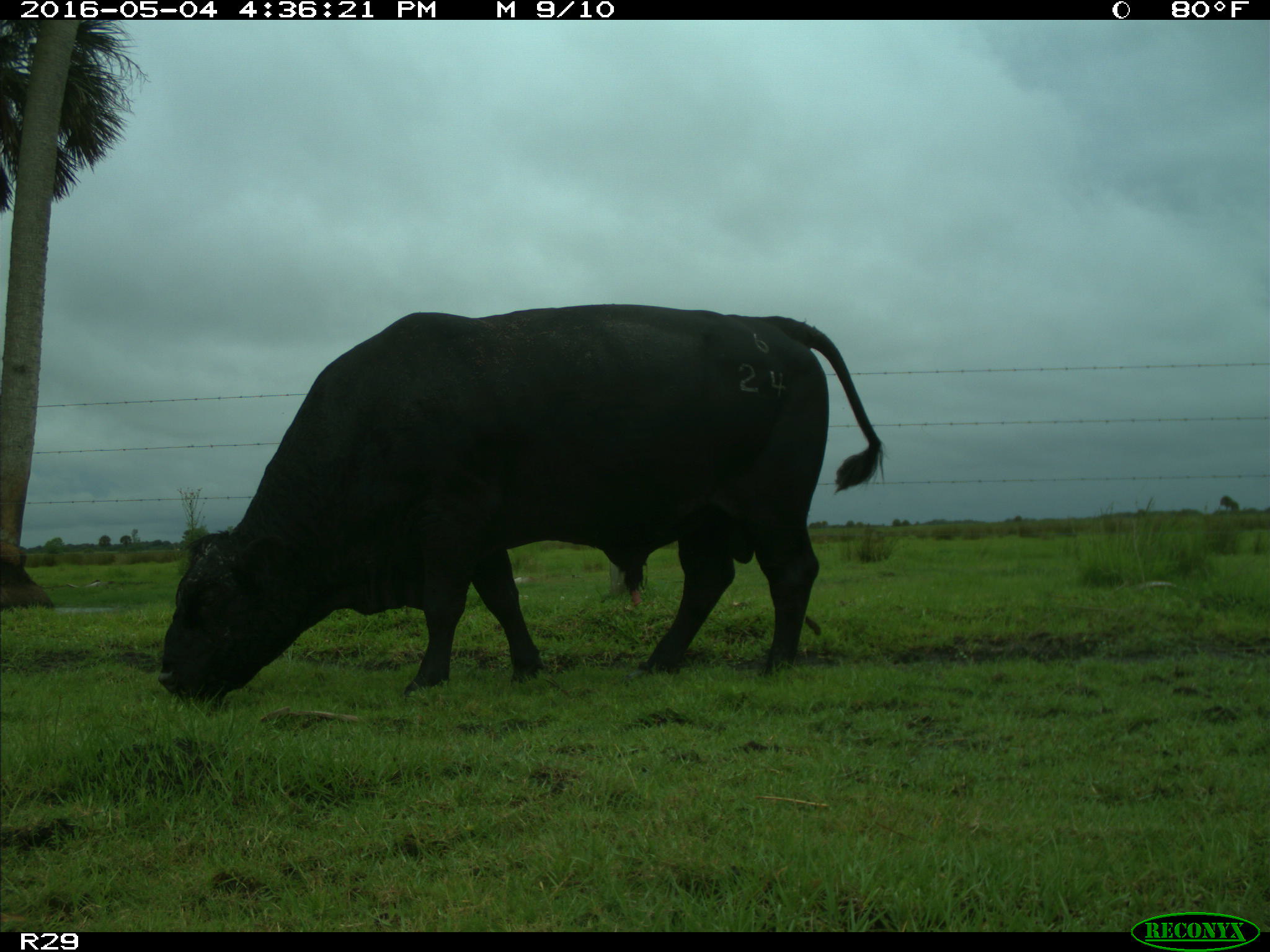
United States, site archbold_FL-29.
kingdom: Animalia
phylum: Chordata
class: Mammalia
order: Artiodactyla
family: Bovidae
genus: Bos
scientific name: Bos taurus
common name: domestic cow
Bos taurus (domestic cow).